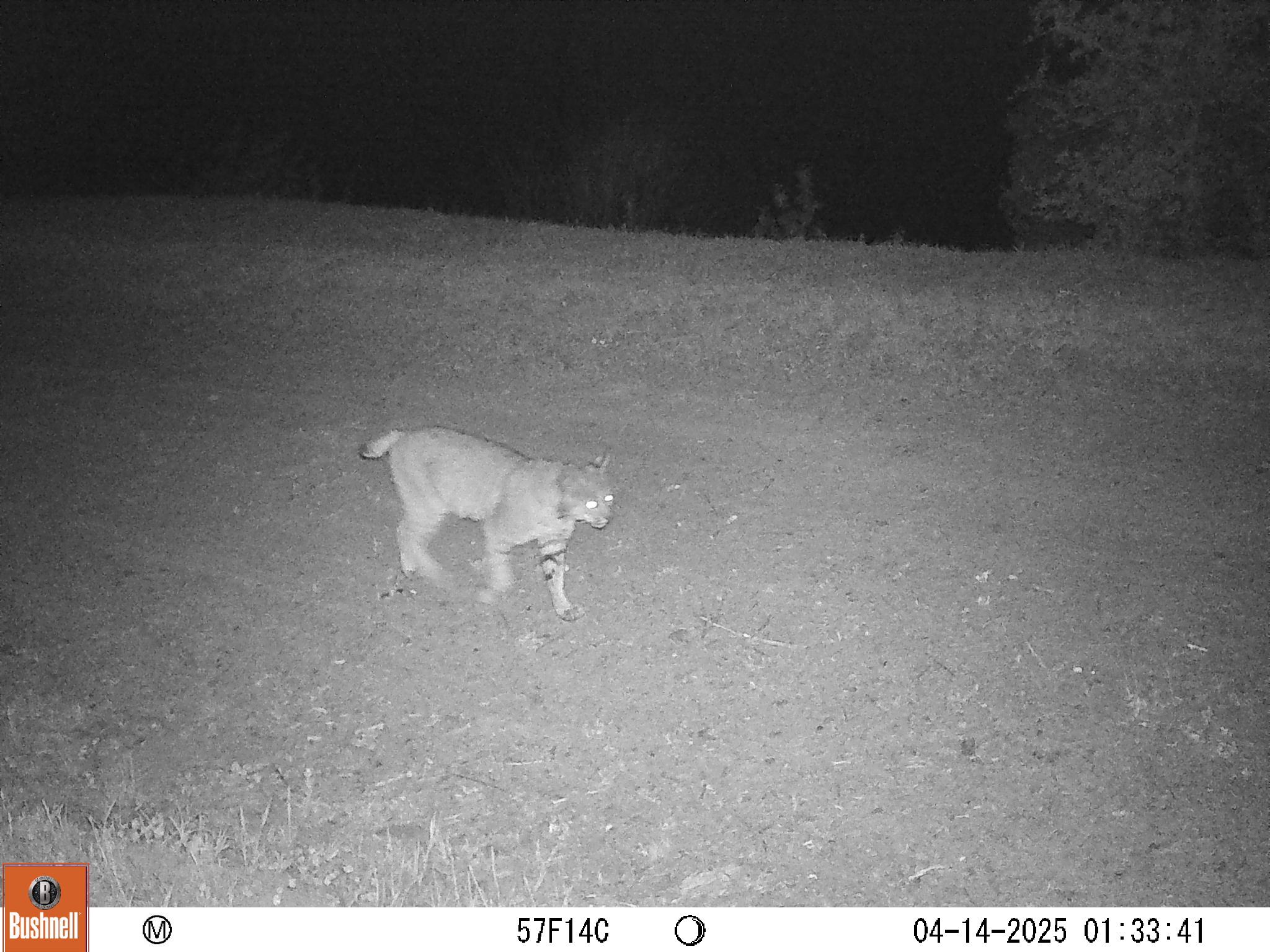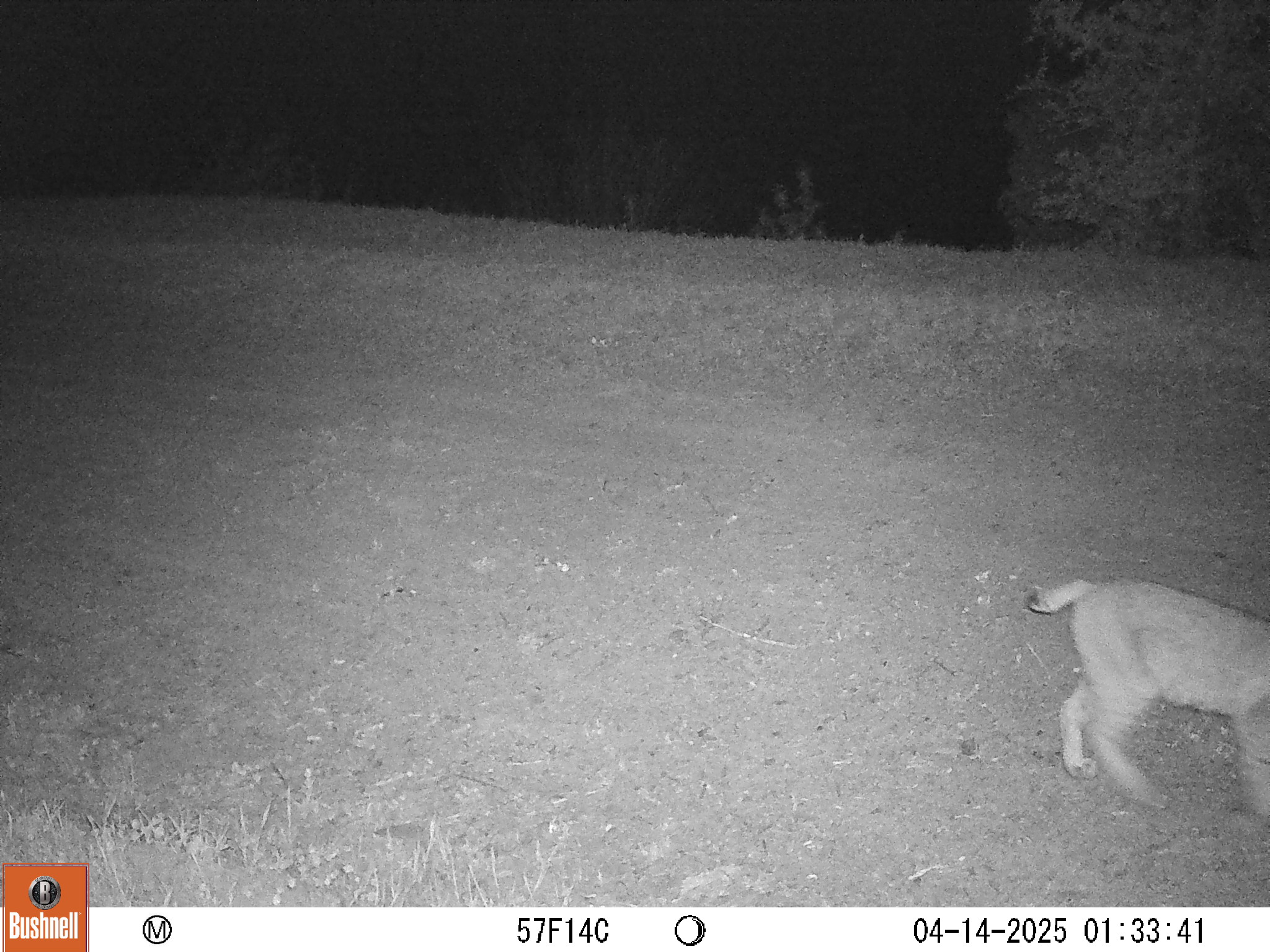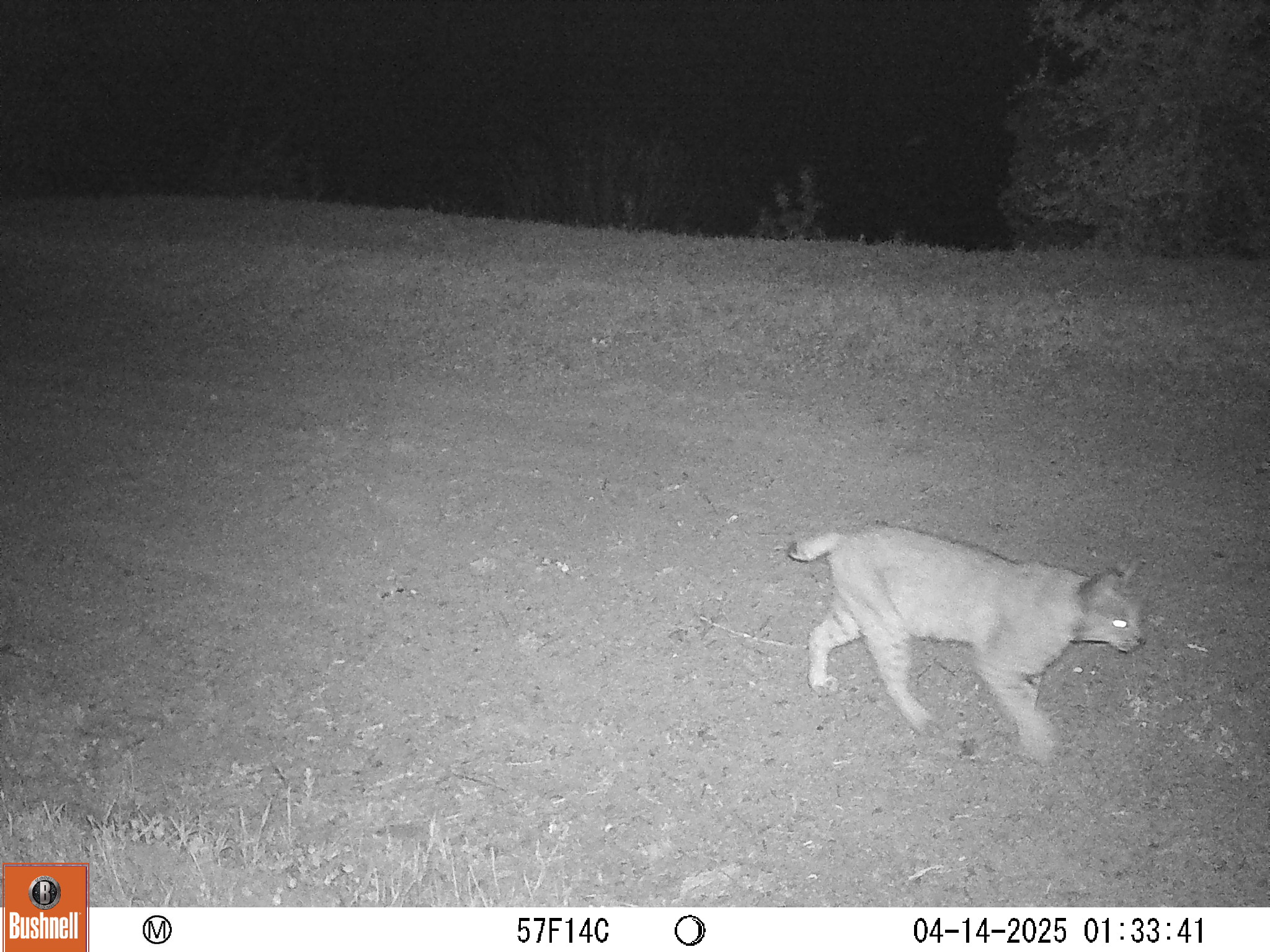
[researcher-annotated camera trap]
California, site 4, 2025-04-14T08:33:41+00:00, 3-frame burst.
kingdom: Animalia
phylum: Chordata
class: Mammalia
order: Carnivora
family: Felidae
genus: Lynx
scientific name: Lynx rufus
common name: bobcat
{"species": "bobcat (Lynx rufus)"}